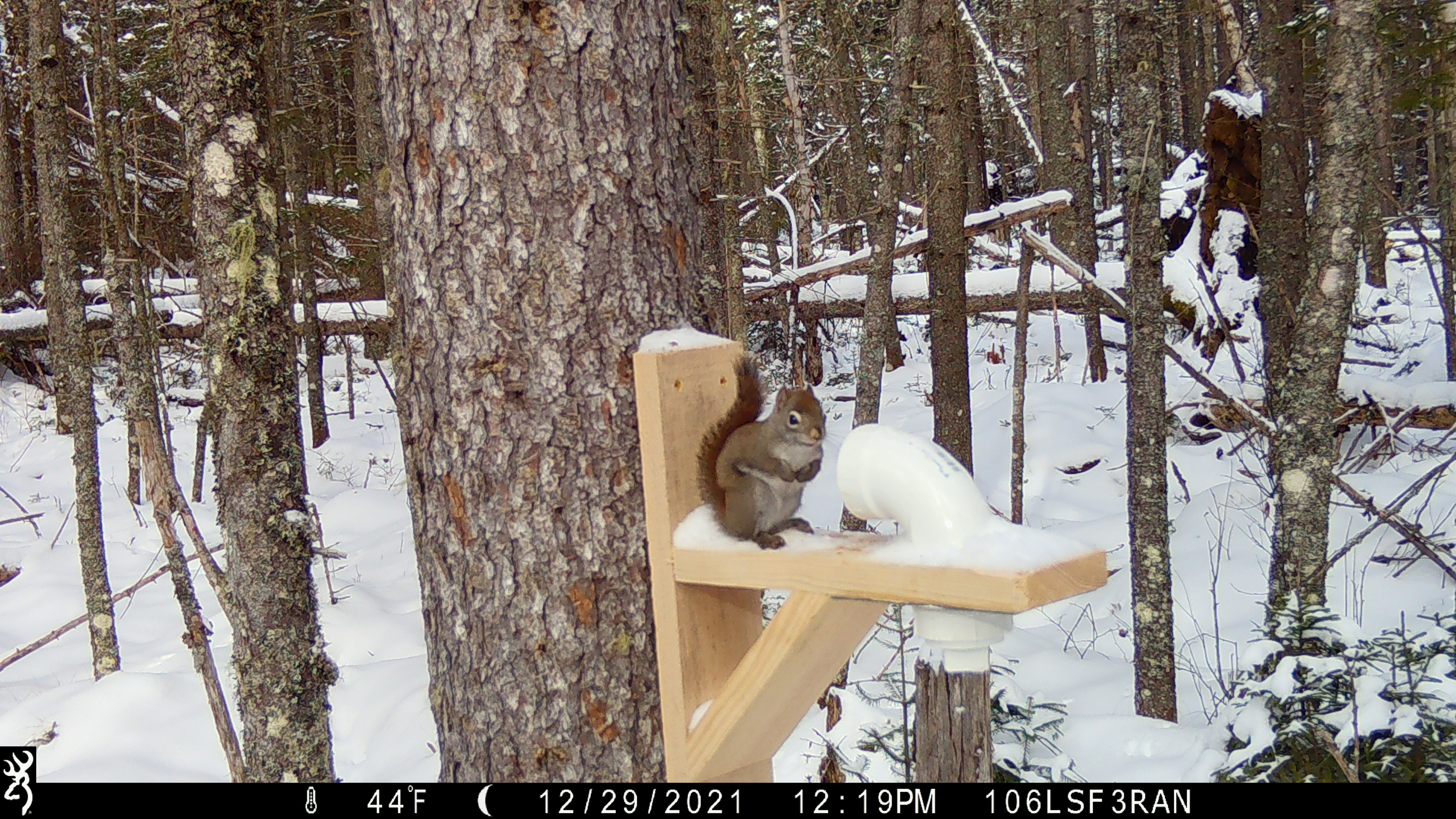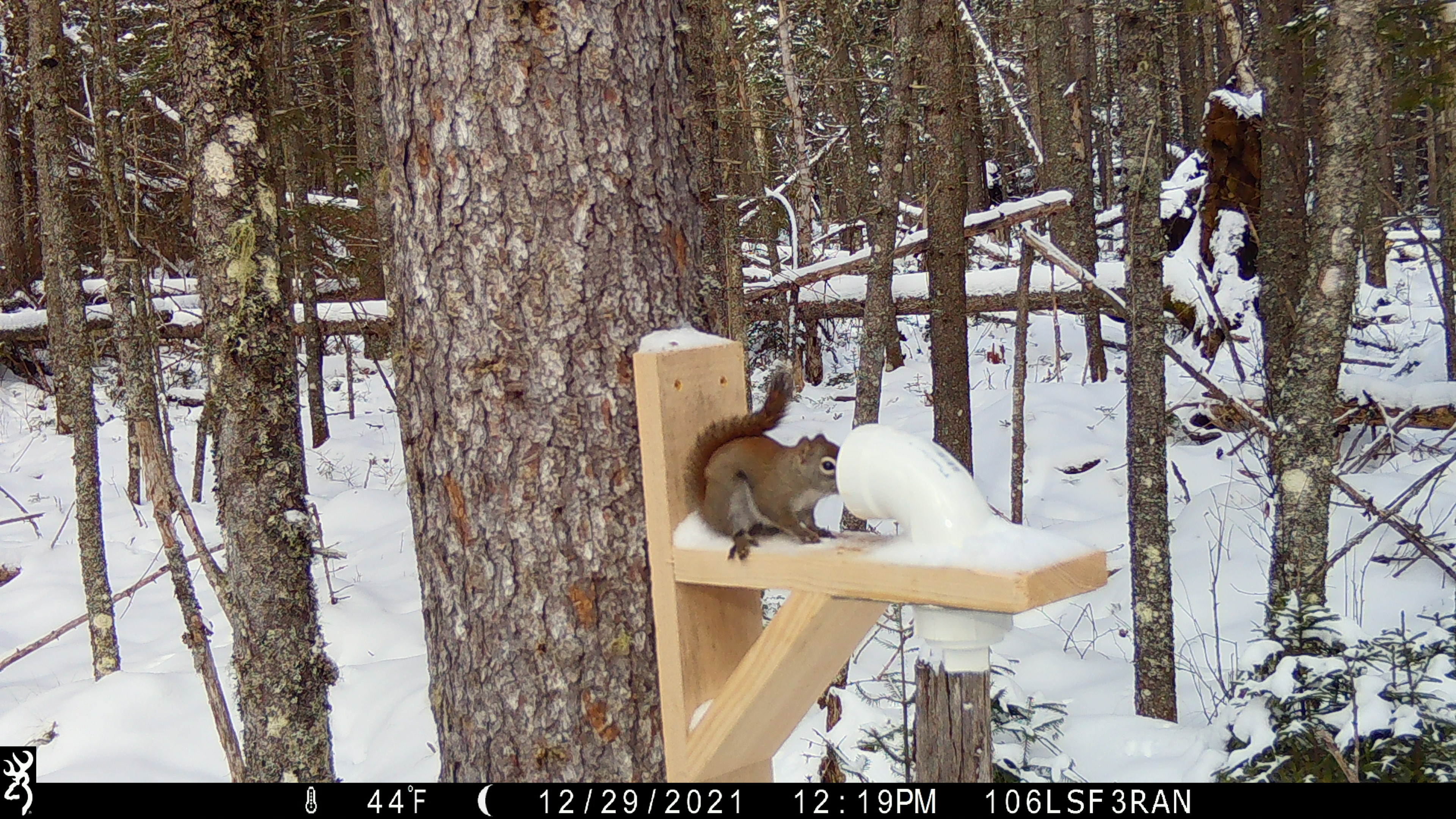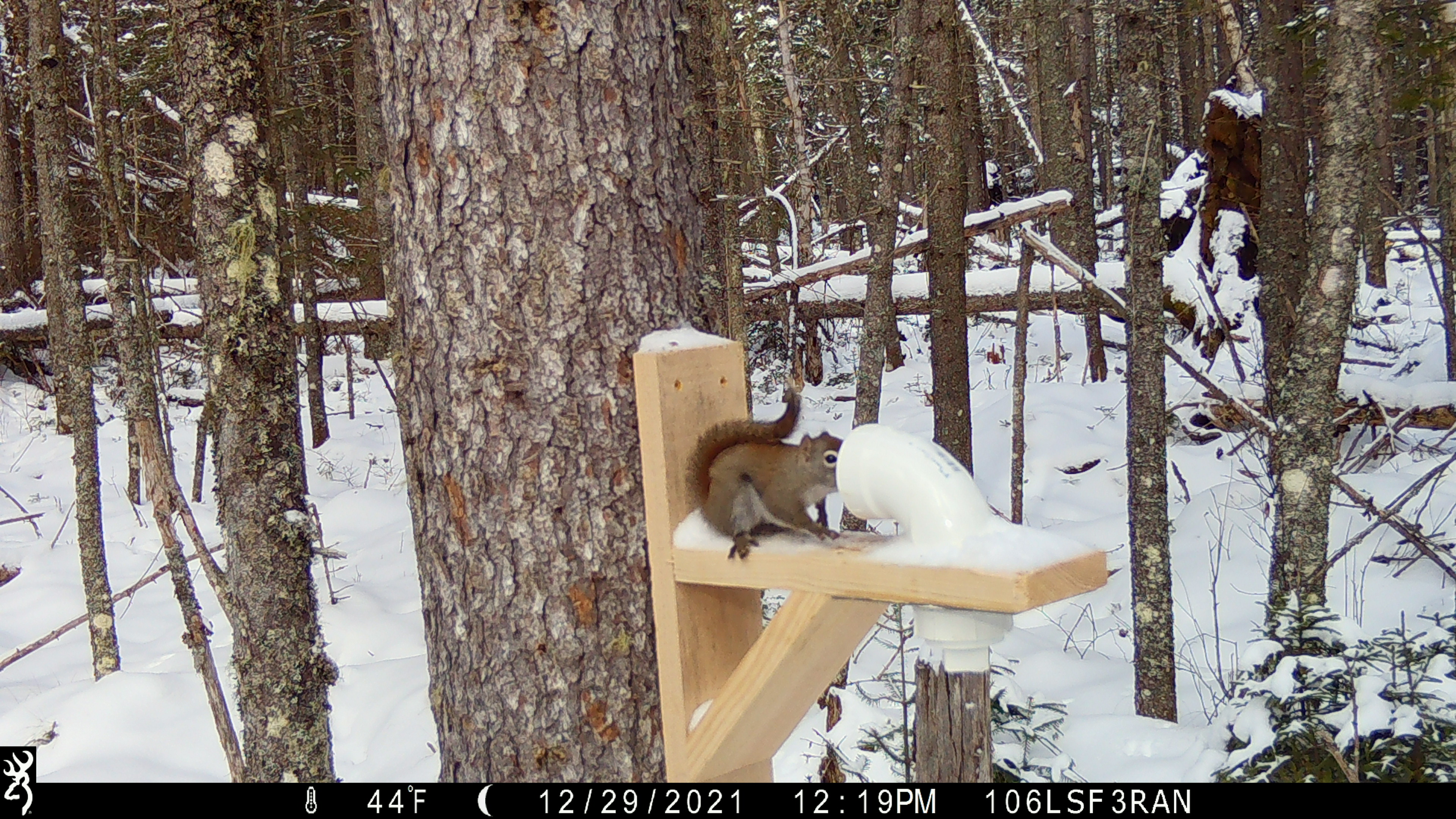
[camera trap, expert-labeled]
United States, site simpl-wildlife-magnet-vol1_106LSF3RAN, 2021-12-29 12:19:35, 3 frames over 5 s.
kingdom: Animalia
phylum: Chordata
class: Mammalia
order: Rodentia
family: Sciuridae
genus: Tamiasciurus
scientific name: Tamiasciurus hudsonicus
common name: red squirrel